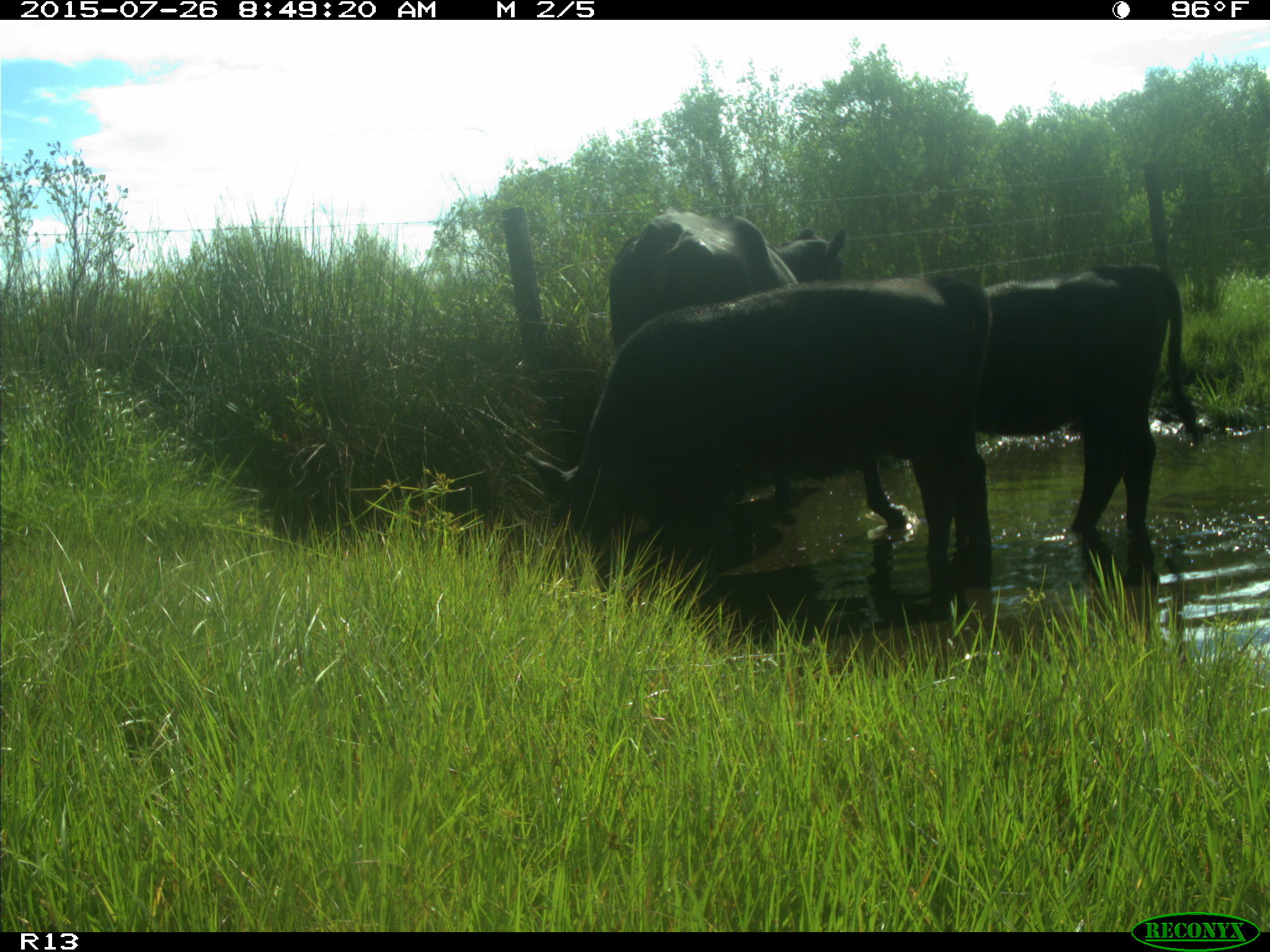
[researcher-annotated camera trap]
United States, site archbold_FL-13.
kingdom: Animalia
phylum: Chordata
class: Mammalia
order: Artiodactyla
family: Bovidae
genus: Bos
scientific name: Bos taurus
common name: domestic cow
Bos taurus (domestic cow).